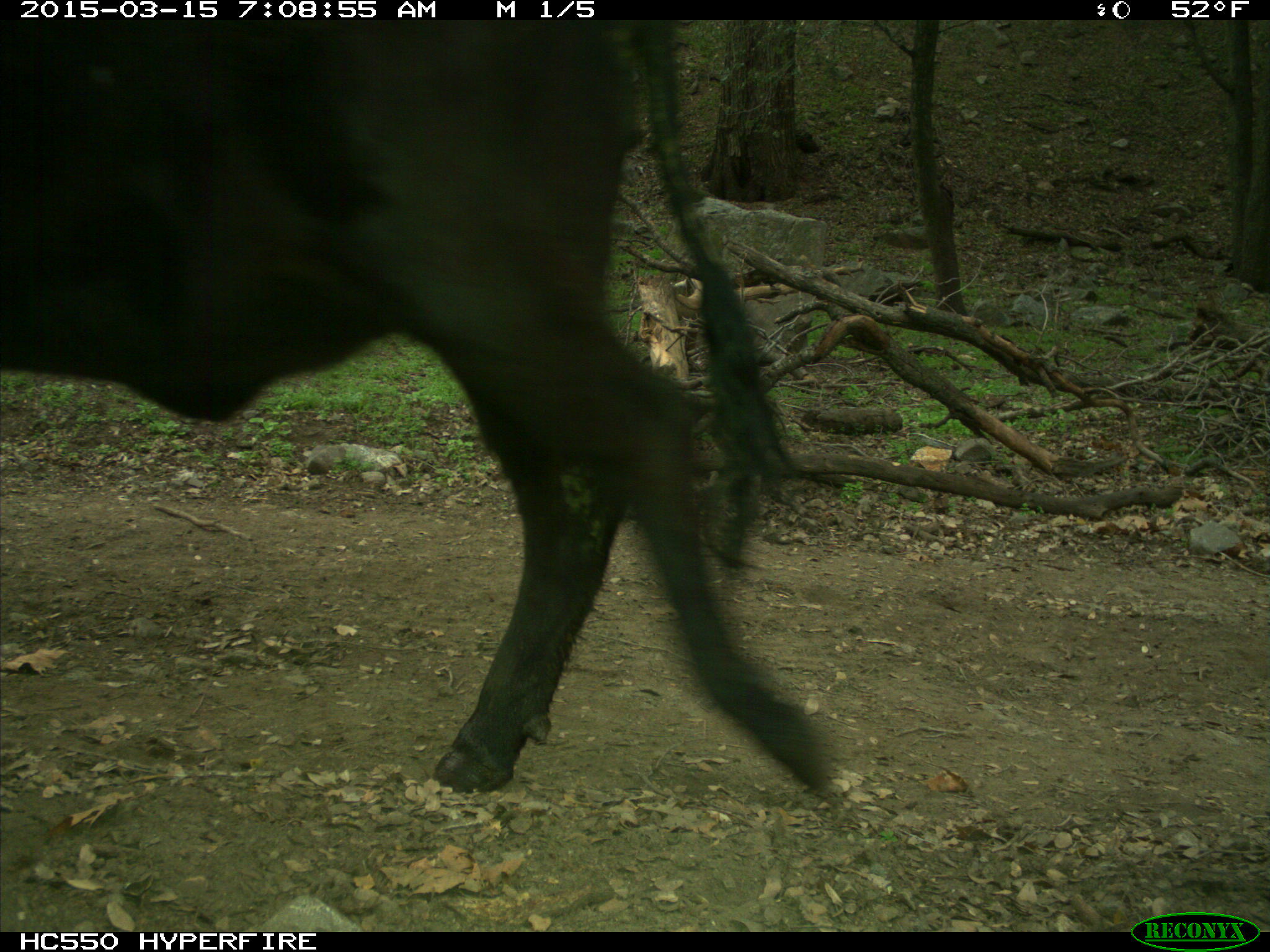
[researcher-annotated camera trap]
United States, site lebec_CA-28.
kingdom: Animalia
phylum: Chordata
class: Mammalia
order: Artiodactyla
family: Bovidae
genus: Bos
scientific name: Bos taurus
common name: domestic cow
Bos taurus (domestic cow).